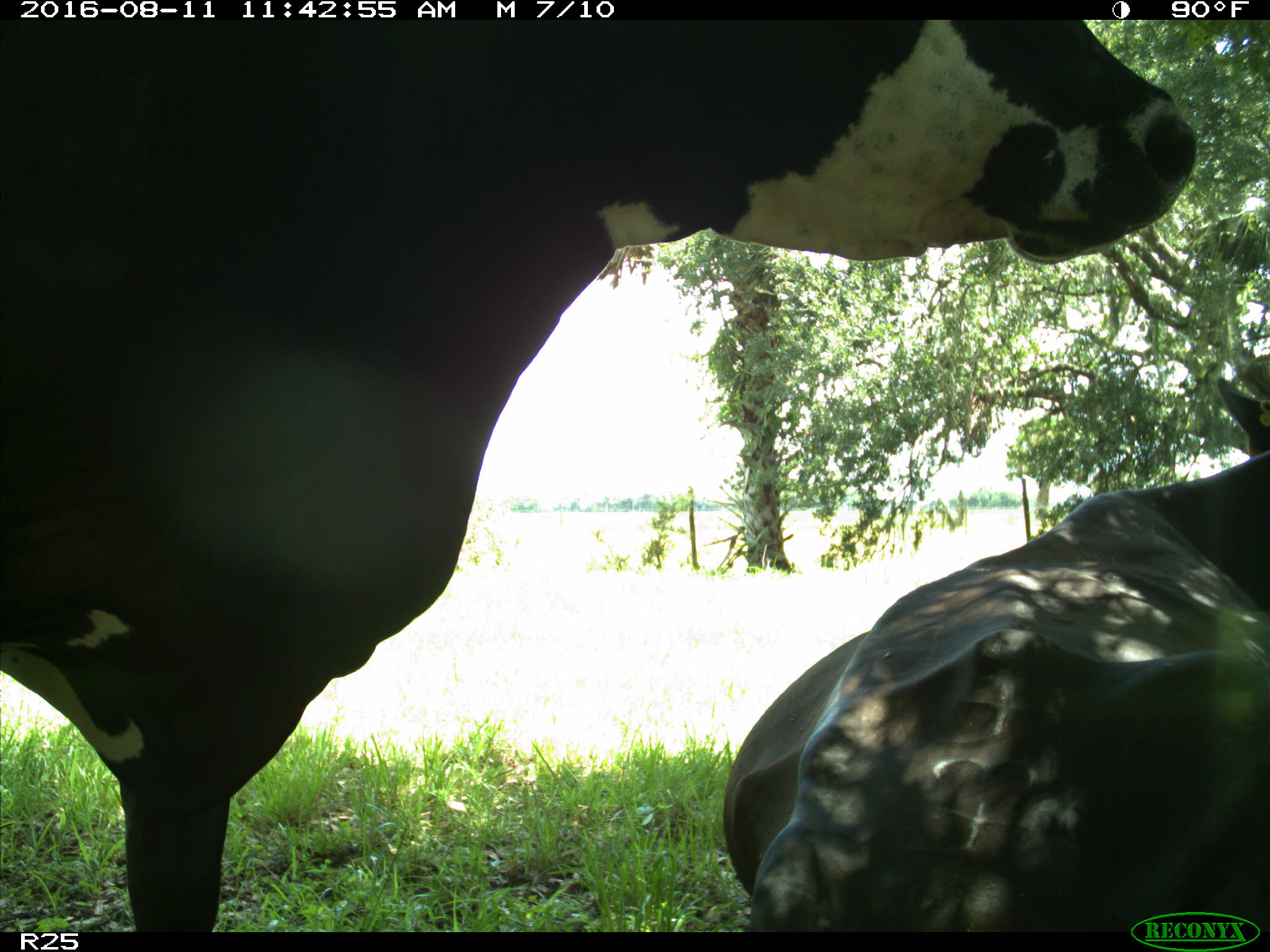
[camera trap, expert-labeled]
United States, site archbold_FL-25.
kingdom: Animalia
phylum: Chordata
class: Mammalia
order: Artiodactyla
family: Bovidae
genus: Bos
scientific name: Bos taurus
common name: domestic cow